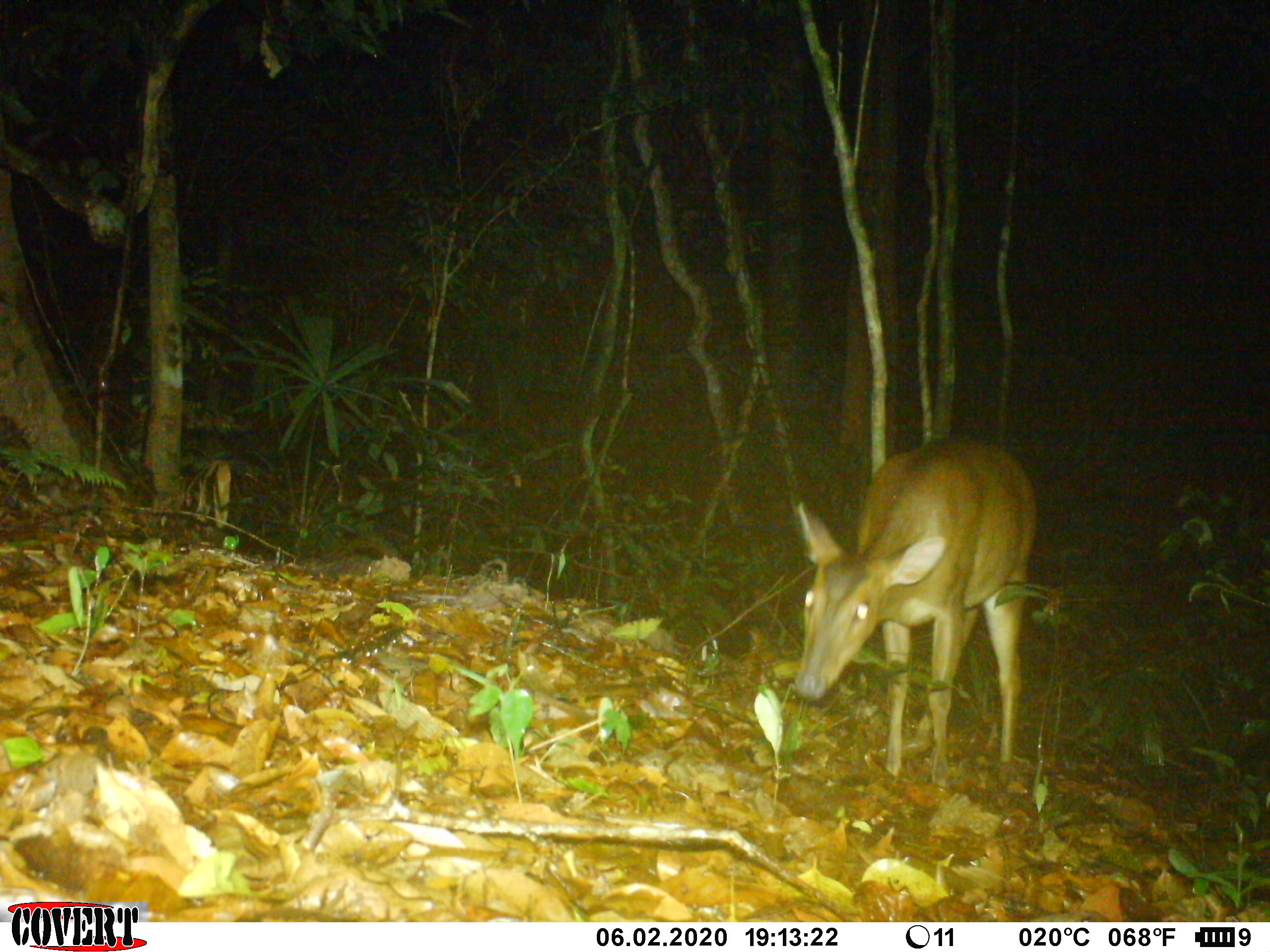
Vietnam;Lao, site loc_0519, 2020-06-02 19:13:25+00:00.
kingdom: Animalia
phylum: Chordata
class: Mammalia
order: Artiodactyla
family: Cervidae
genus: Muntiacus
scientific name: Muntiacus vuquangensis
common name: large-antlered muntjac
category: large antlered muntjac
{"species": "large antlered muntjac (large-antlered muntjac) (Muntiacus vuquangensis)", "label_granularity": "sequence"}